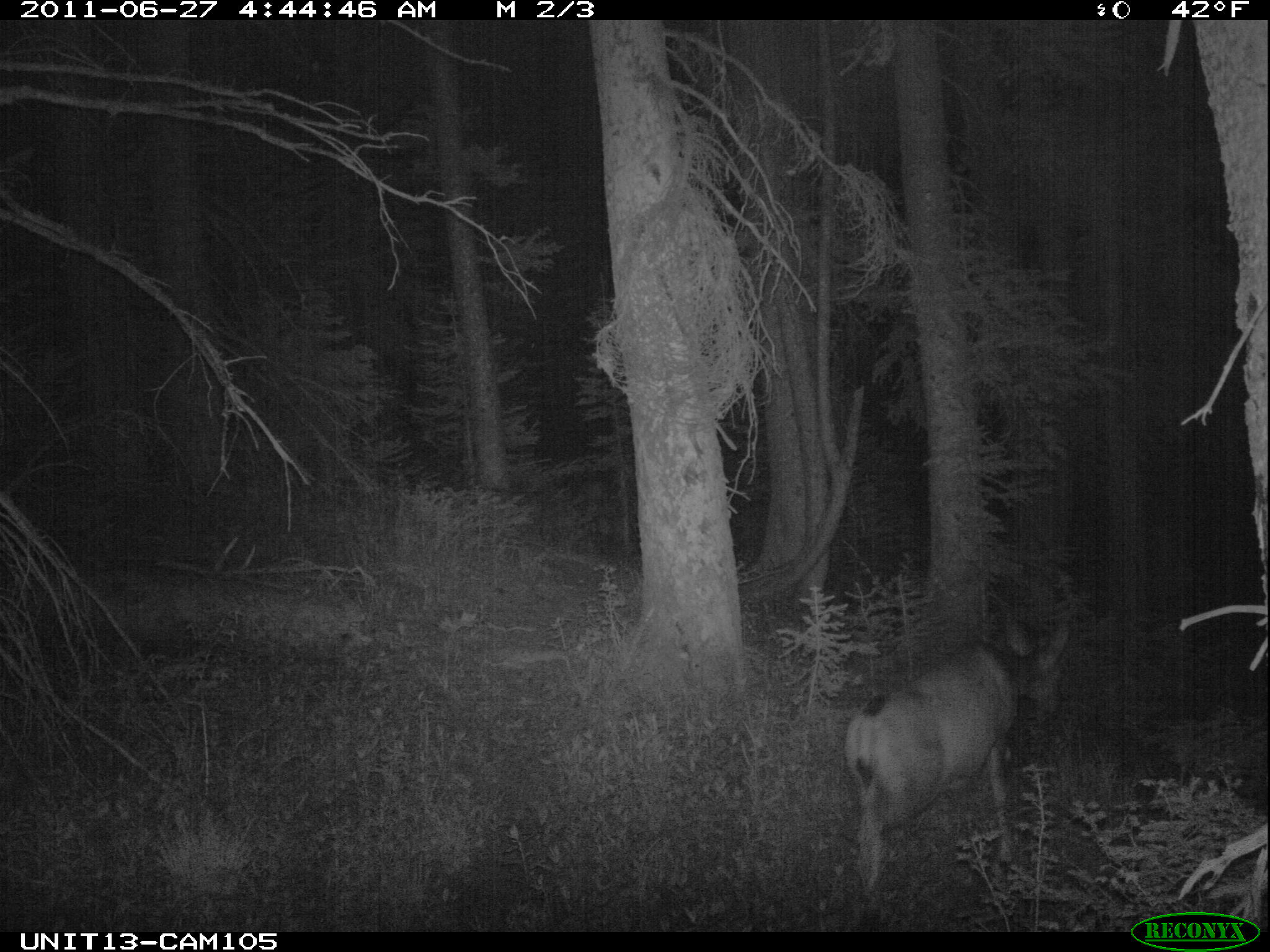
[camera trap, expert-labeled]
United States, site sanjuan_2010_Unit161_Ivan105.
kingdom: Animalia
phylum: Chordata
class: Mammalia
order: Artiodactyla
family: Cervidae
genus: Odocoileus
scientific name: Odocoileus hemionus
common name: mule deer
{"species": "Odocoileus hemionus (mule deer)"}